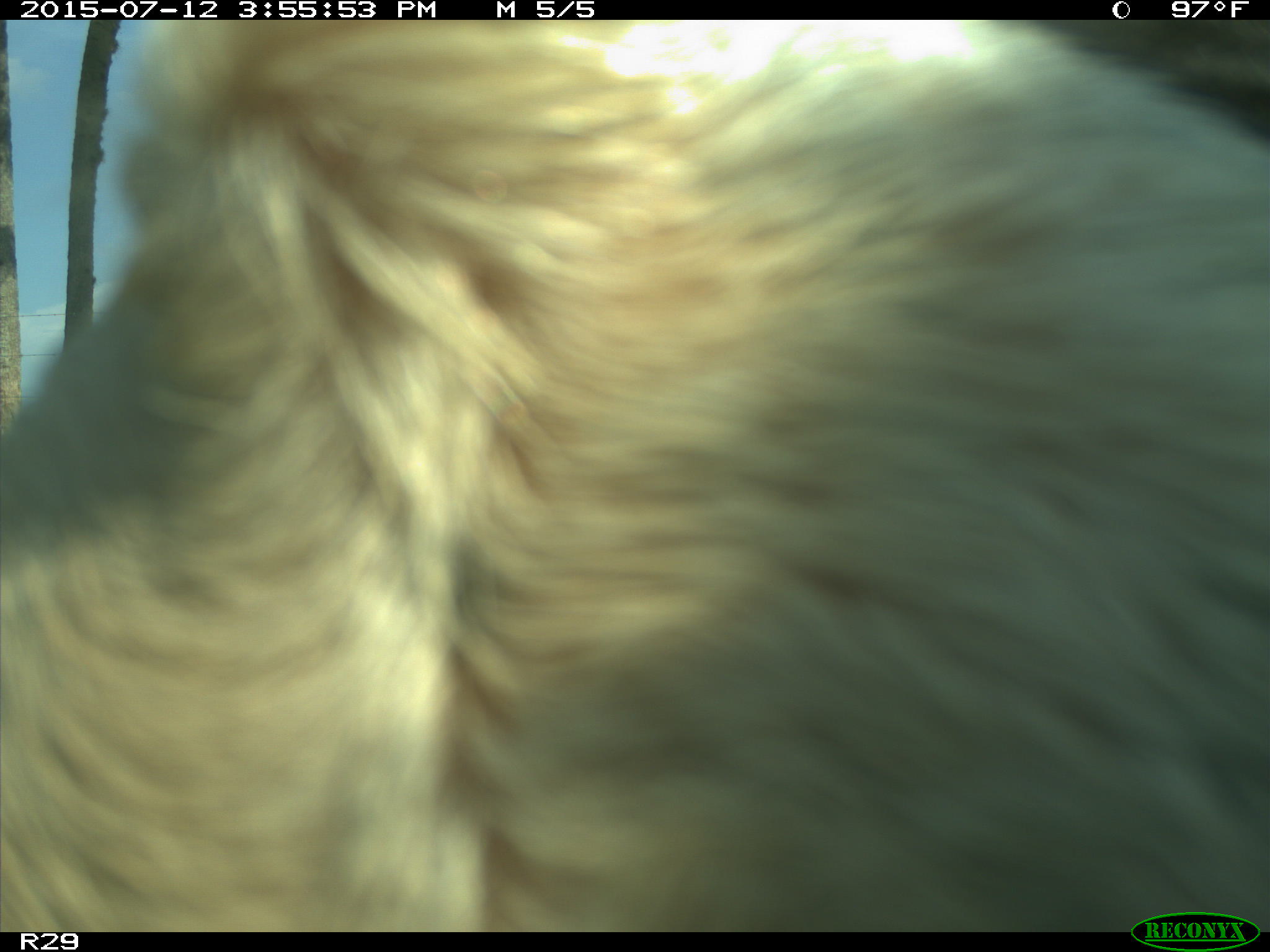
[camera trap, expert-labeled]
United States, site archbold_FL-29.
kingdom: Animalia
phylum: Chordata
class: Mammalia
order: Artiodactyla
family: Bovidae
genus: Bos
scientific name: Bos taurus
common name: domestic cow